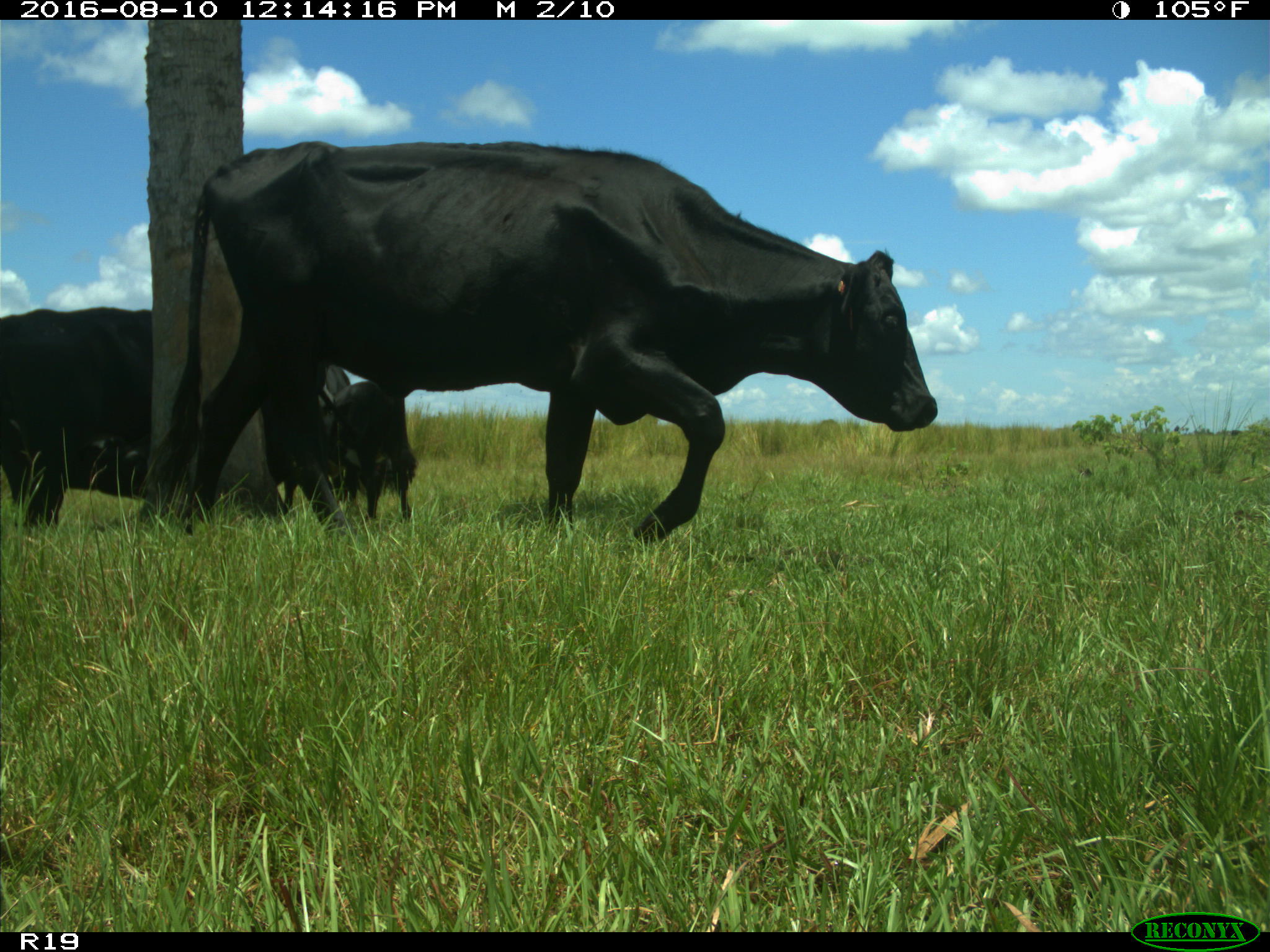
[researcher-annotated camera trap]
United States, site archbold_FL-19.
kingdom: Animalia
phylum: Chordata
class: Mammalia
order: Artiodactyla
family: Bovidae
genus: Bos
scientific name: Bos taurus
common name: domestic cow